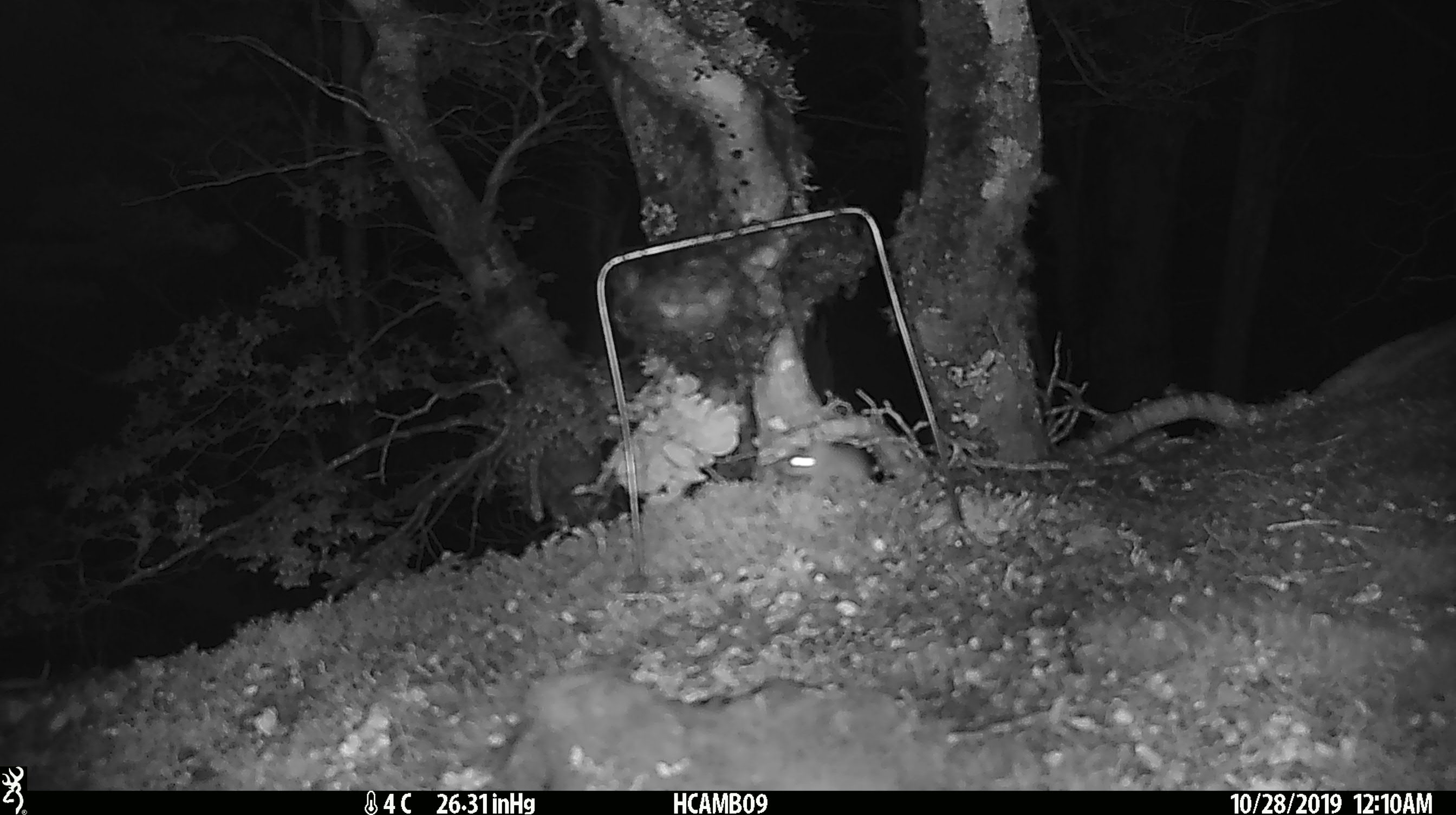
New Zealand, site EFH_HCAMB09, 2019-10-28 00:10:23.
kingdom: Animalia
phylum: Chordata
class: Mammalia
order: Rodentia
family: Muridae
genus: Mus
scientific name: Mus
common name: mouse